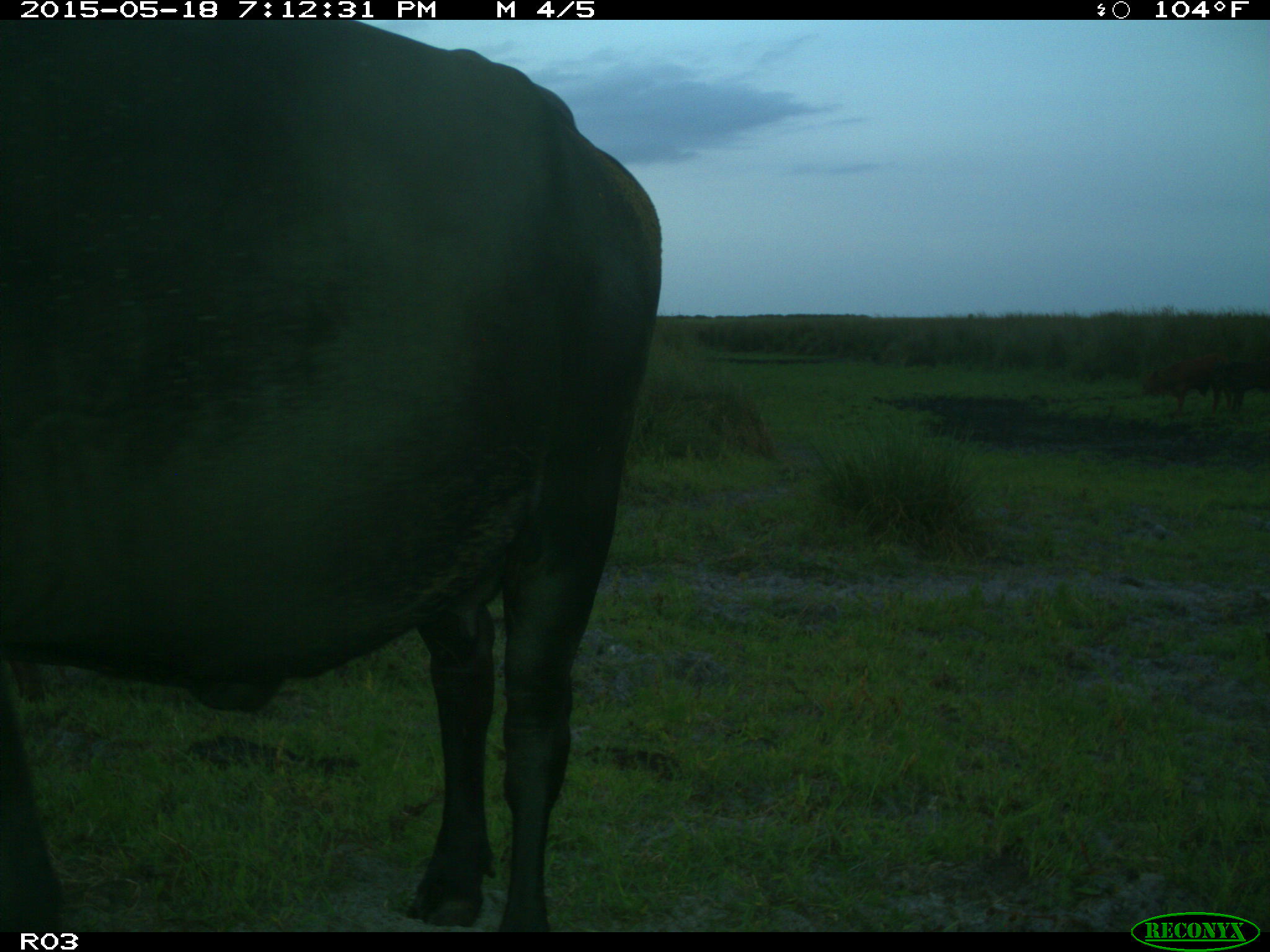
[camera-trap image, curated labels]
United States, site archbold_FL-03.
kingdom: Animalia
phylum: Chordata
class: Mammalia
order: Artiodactyla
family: Bovidae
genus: Bos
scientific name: Bos taurus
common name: domestic cow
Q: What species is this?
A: Bos taurus (domestic cow).